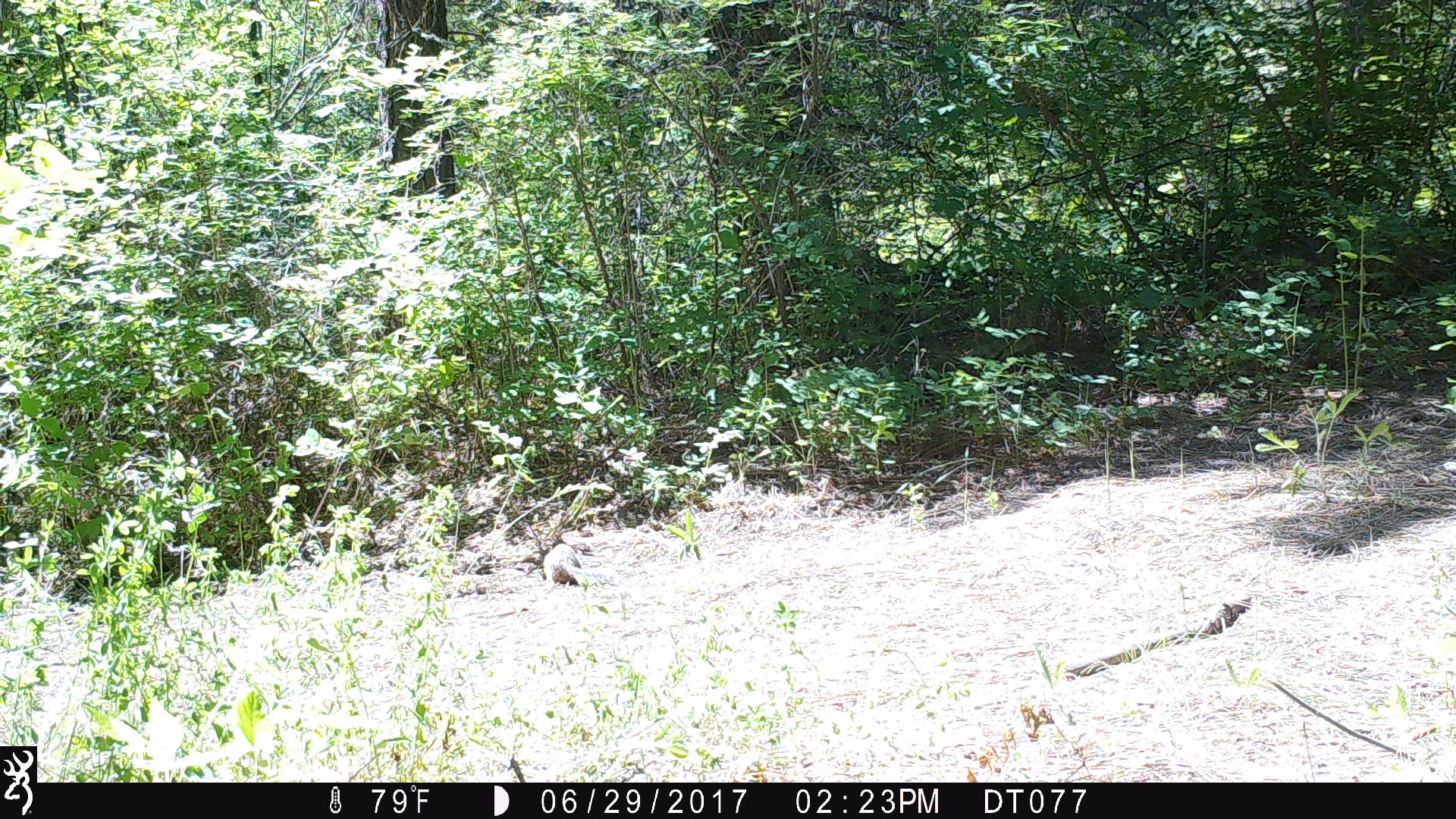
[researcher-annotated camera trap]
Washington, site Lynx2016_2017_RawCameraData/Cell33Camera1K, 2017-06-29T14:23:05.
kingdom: Animalia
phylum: Chordata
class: Mammalia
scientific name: Mammalia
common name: small mammal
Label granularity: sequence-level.